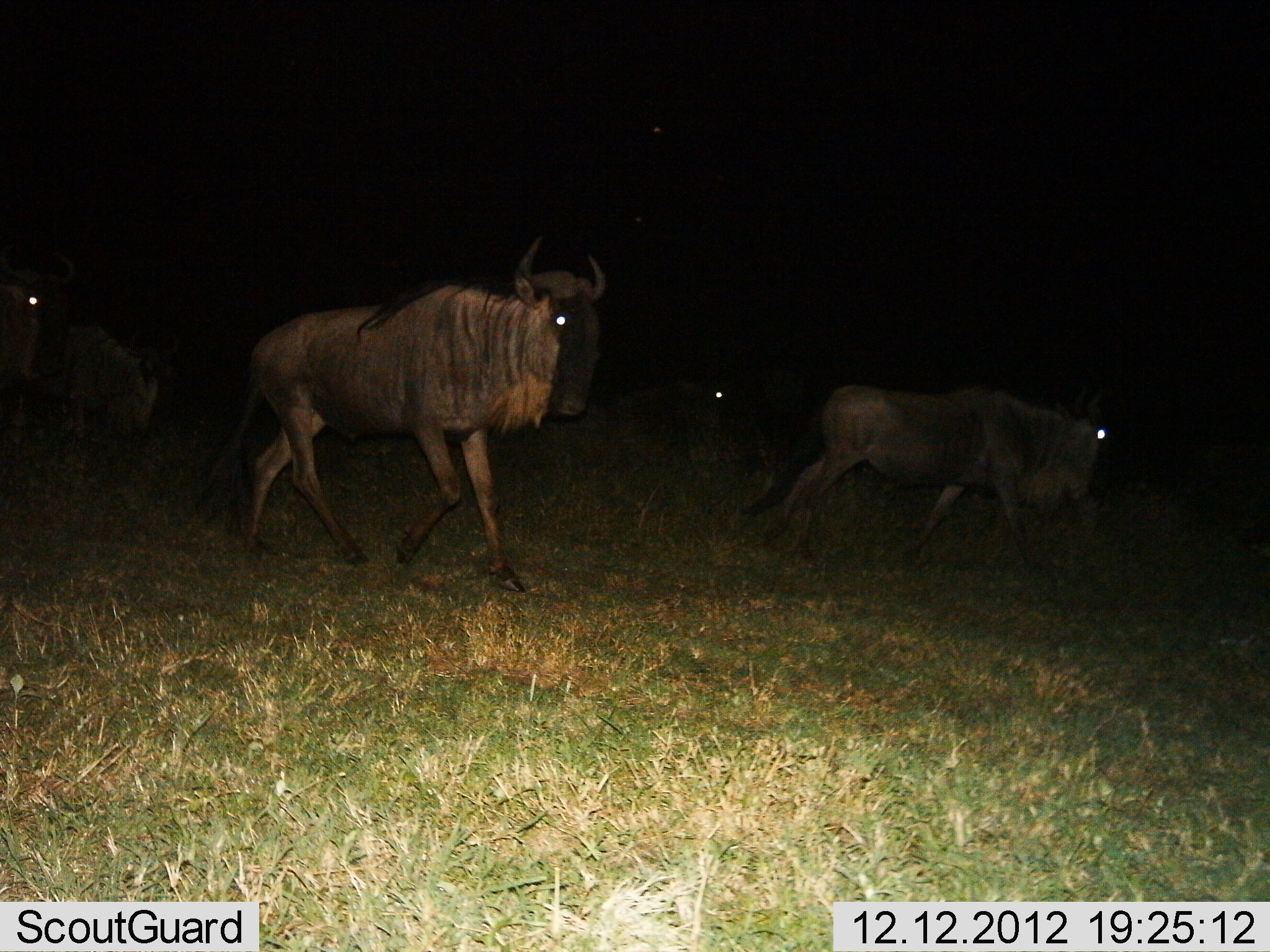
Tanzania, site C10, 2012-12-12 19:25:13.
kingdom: Animalia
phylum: Chordata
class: Mammalia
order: Artiodactyla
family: Bovidae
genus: Connochaetes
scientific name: Connochaetes taurinus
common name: blue wildebeest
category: wildebeest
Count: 5.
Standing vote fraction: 14%.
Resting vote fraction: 5%.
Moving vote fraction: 100%.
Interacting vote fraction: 0%.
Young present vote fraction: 0%.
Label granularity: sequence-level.